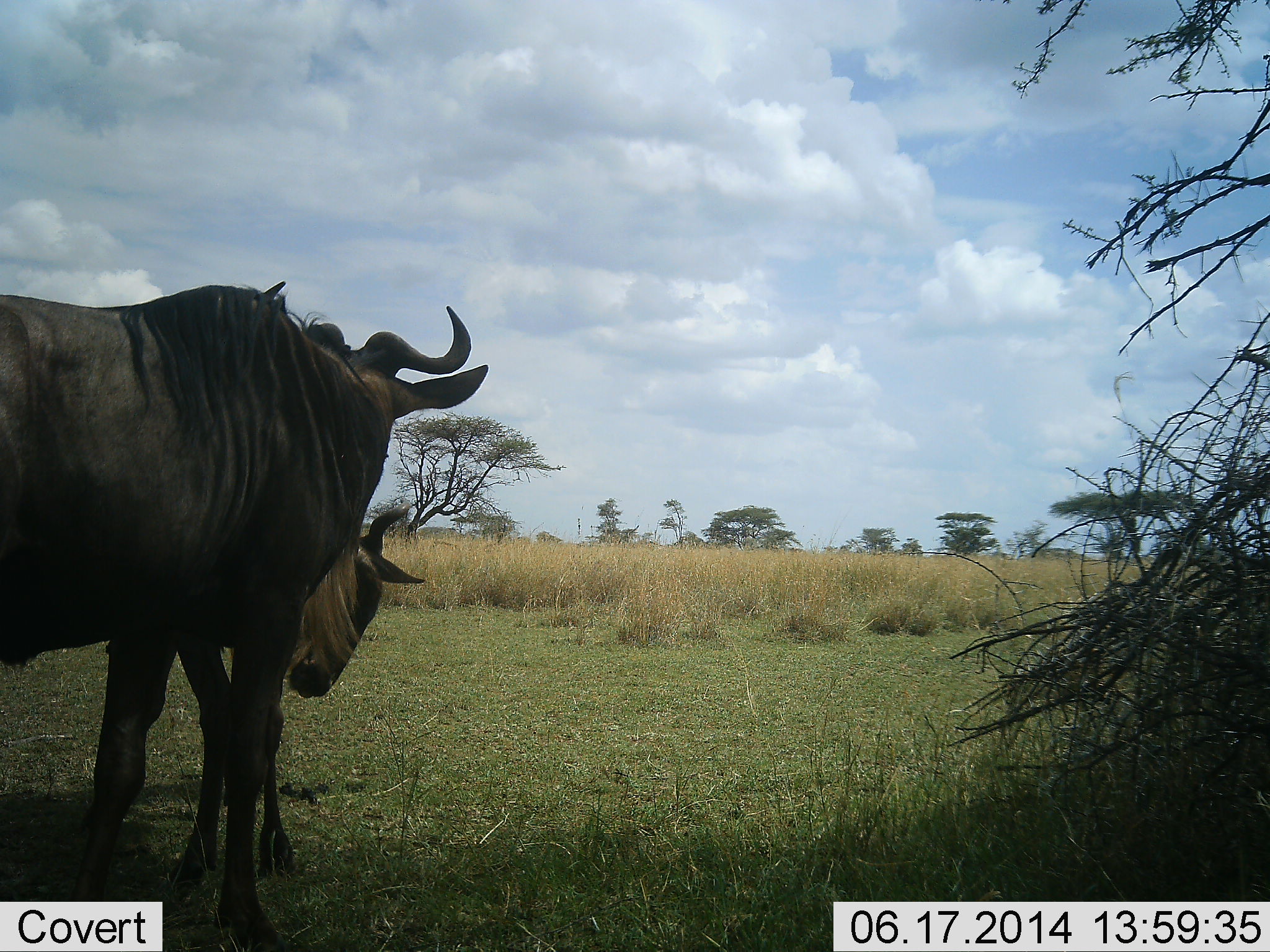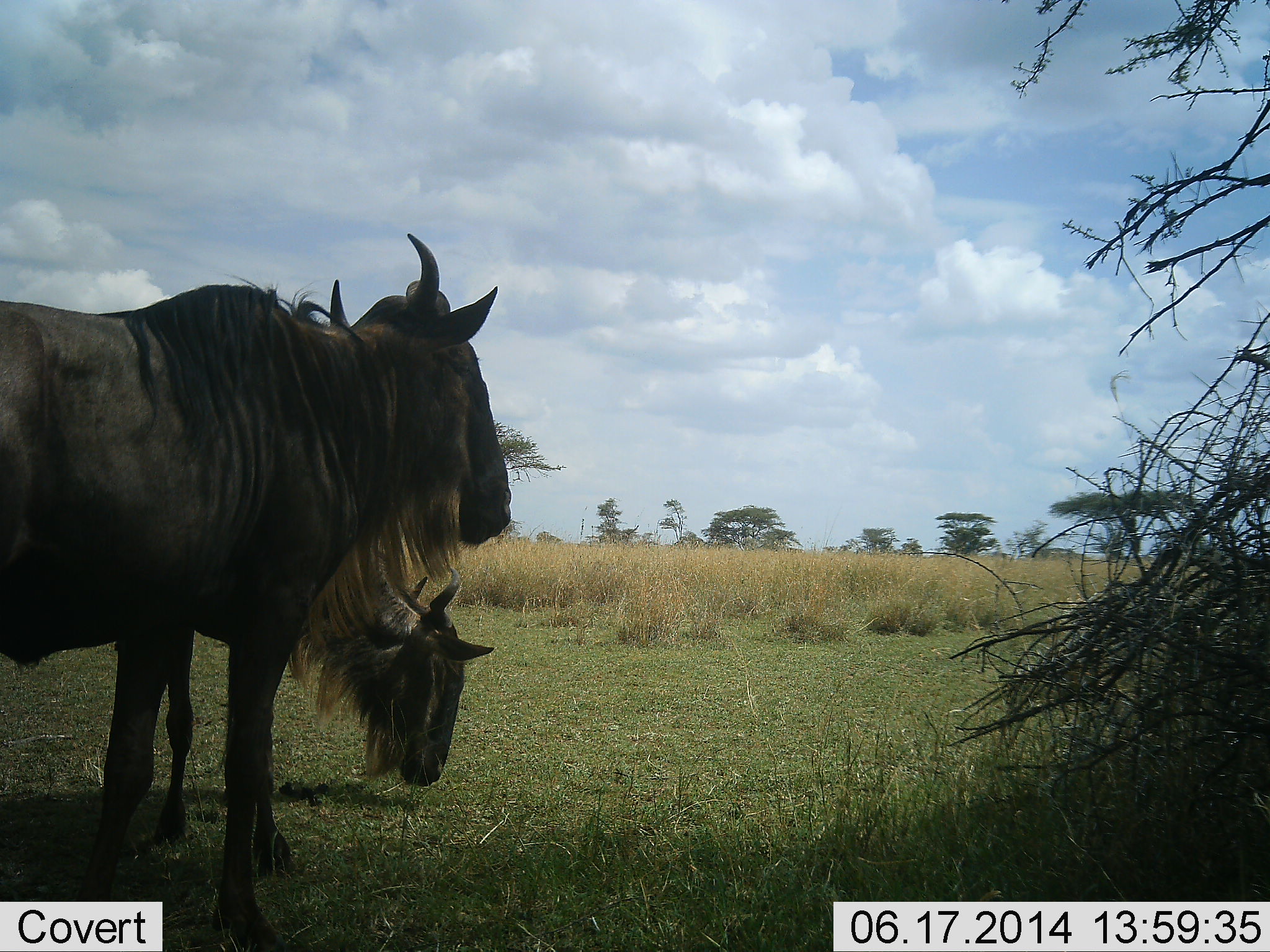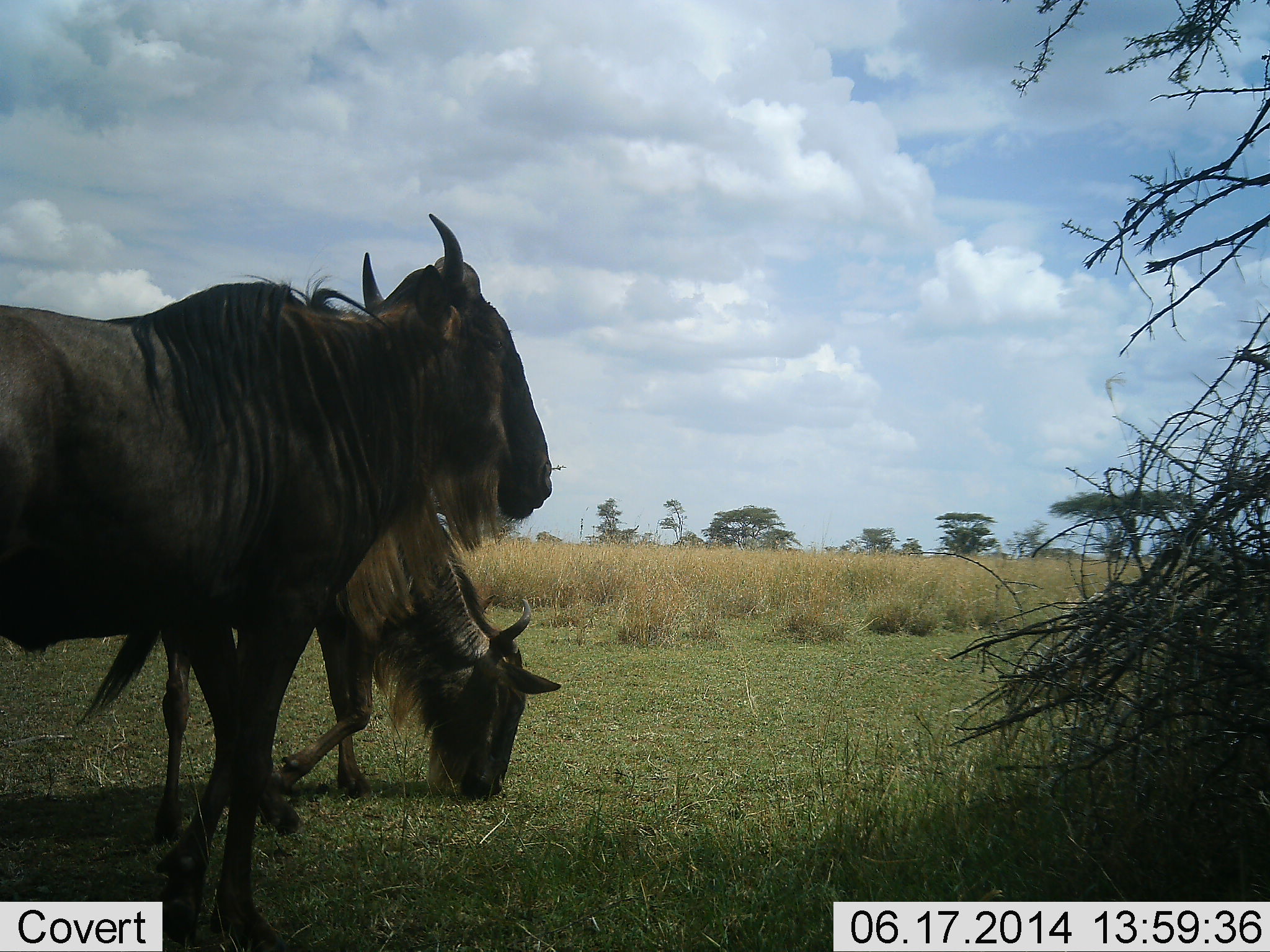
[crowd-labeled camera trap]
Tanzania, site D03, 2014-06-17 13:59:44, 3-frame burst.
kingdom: Animalia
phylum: Chordata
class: Mammalia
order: Artiodactyla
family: Bovidae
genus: Connochaetes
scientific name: Connochaetes taurinus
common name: blue wildebeest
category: wildebeest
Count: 2.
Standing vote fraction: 100%.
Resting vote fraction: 0%.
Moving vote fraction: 0%.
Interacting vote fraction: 0%.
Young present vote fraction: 0%.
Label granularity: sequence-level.